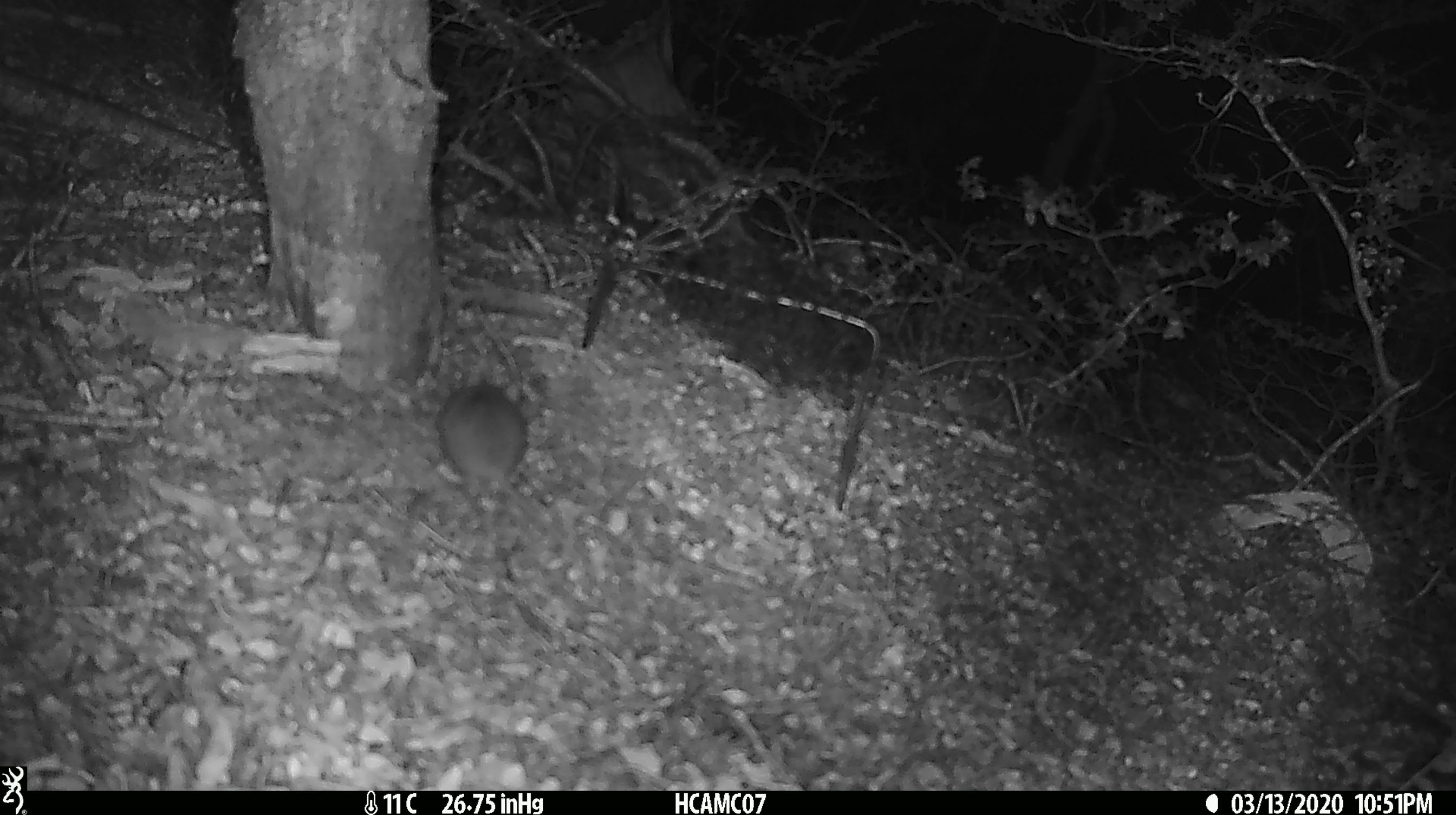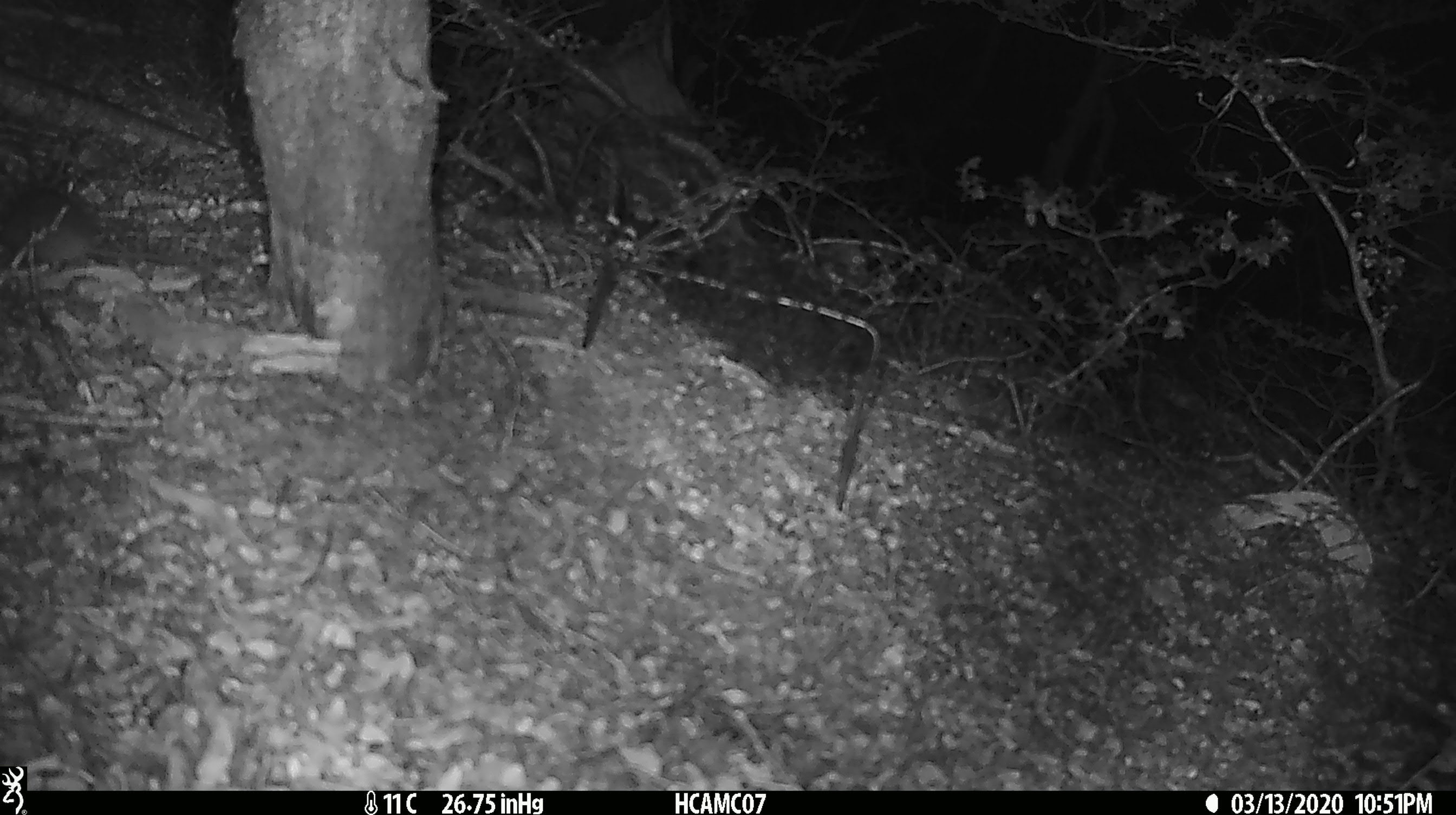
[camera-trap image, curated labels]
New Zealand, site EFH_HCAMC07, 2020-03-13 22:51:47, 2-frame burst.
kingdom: Animalia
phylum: Chordata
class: Mammalia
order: Rodentia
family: Muridae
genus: Mus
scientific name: Mus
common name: mouse